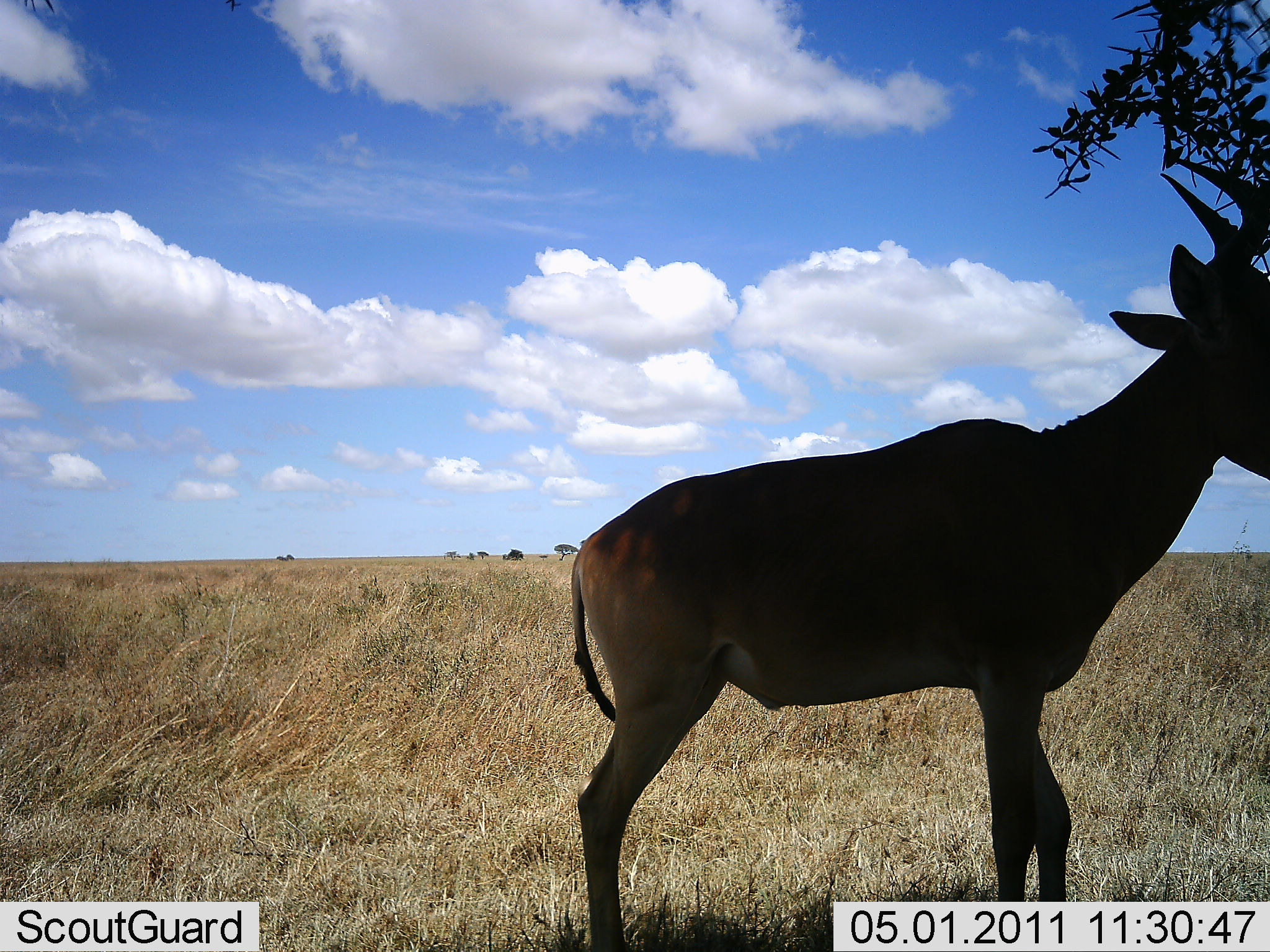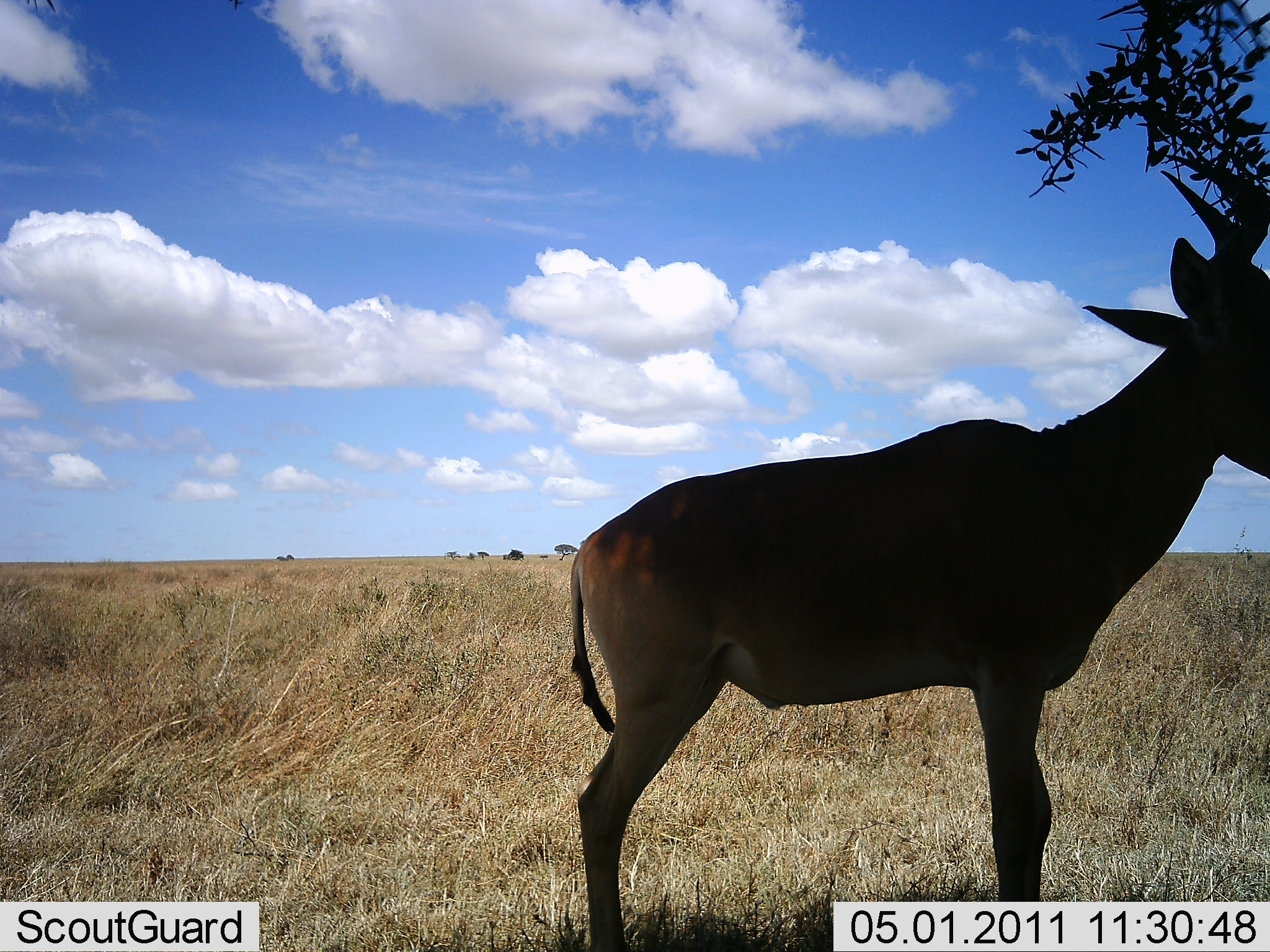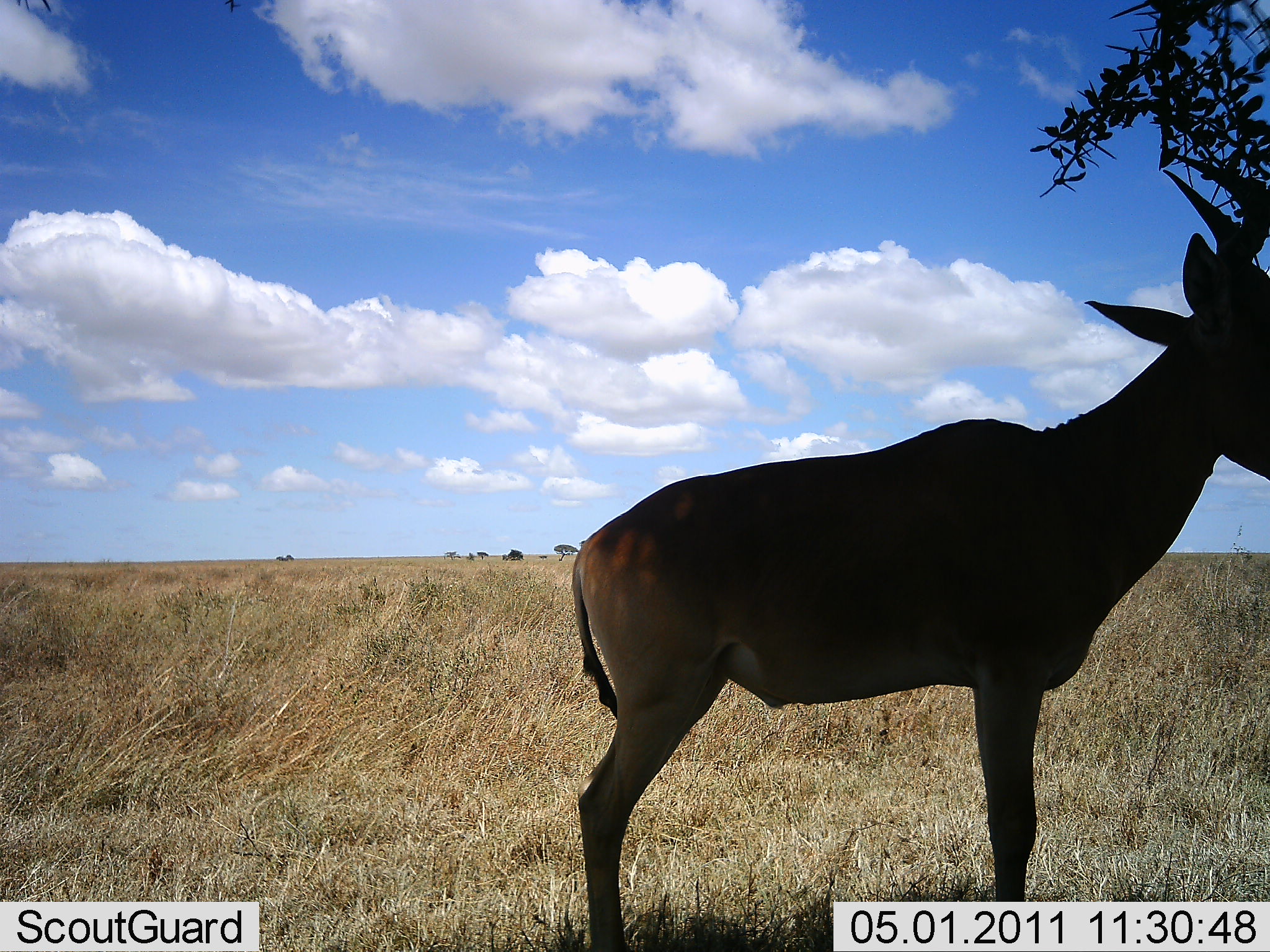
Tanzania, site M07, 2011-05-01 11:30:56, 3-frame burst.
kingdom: Animalia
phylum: Chordata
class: Mammalia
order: Artiodactyla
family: Bovidae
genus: Alcelaphus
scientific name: Alcelaphus buselaphus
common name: hartebeest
Hartebeest (Alcelaphus buselaphus), count 1. Behavior (volunteer vote fractions): standing 100%, resting 0%, moving 0%, interacting 0%. Young present (vote fraction): 0%. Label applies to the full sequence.